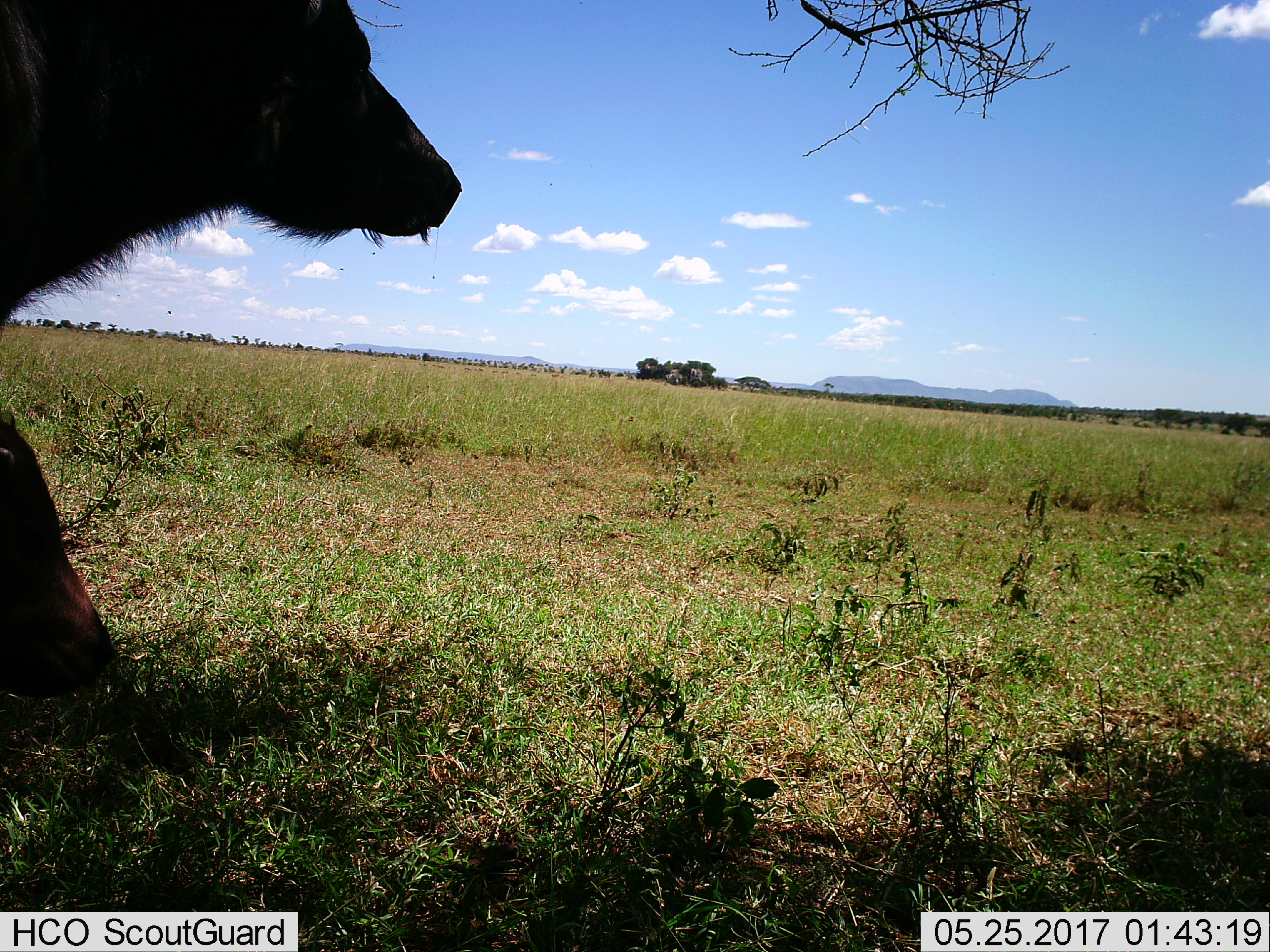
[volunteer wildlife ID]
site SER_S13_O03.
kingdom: Animalia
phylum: Chordata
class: Mammalia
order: Artiodactyla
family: Bovidae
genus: Syncerus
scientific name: Syncerus caffer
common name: african buffalo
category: buffalo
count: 1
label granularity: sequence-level